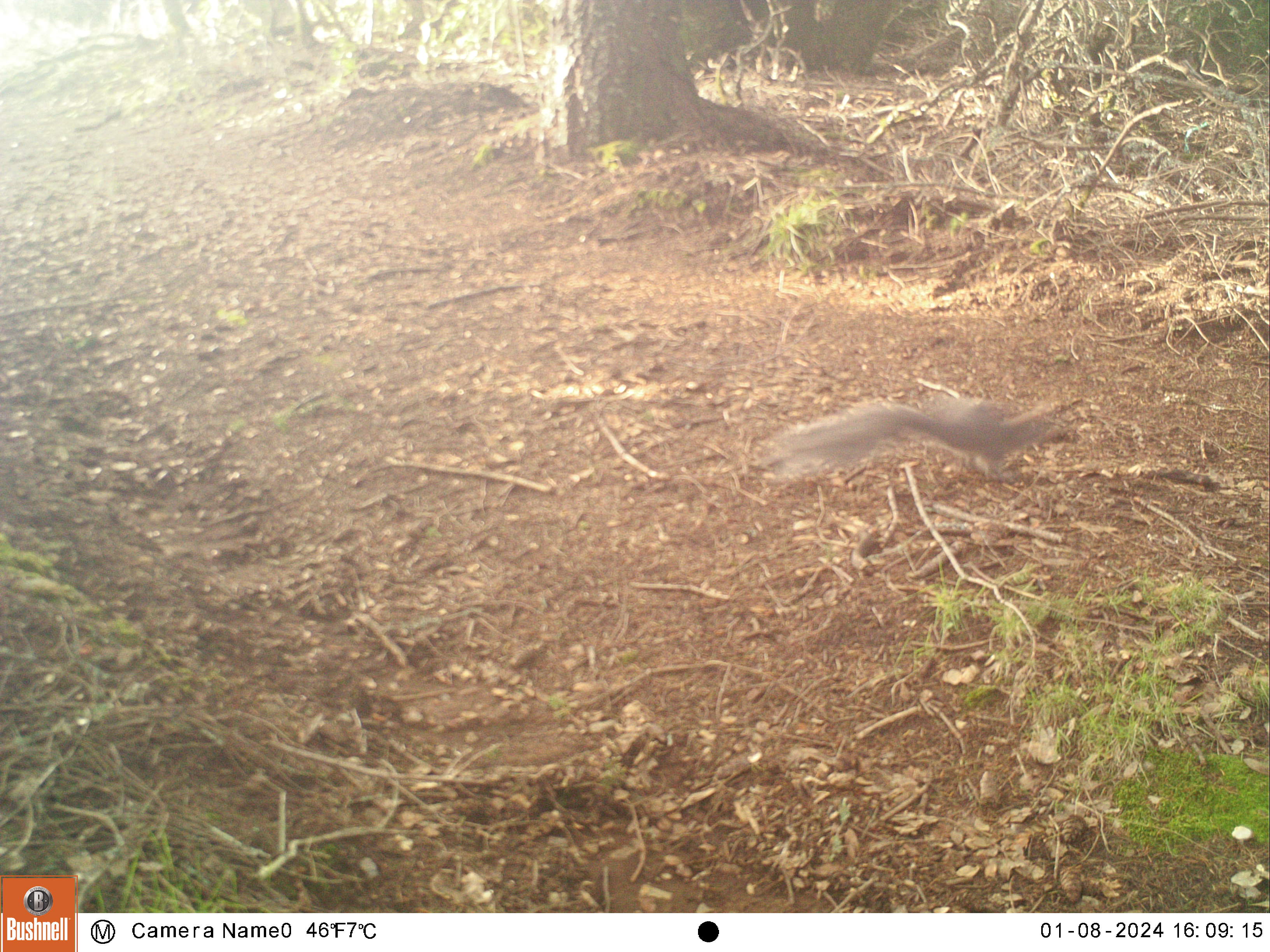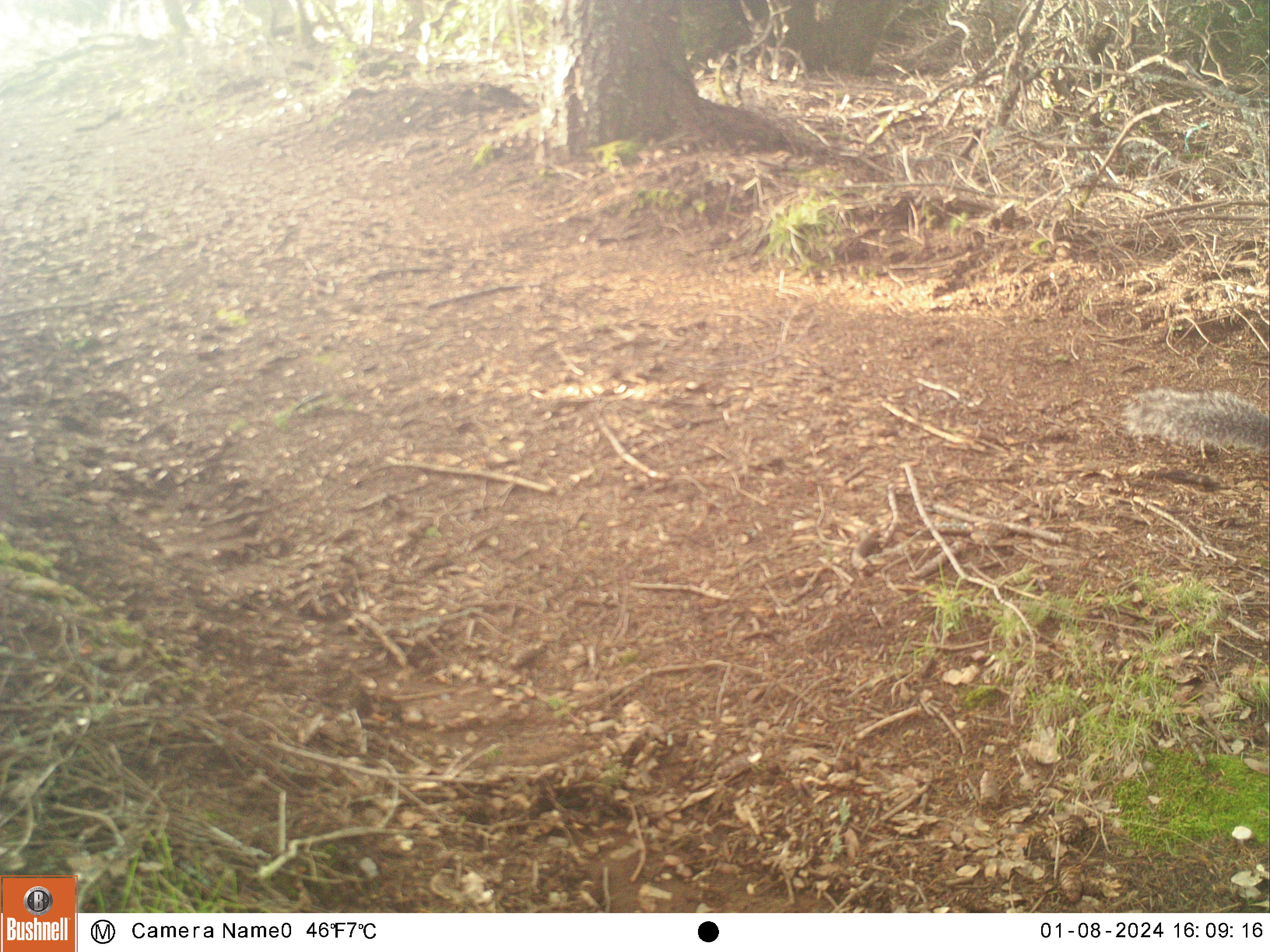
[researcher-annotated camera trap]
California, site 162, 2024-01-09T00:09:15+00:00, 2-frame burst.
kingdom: Animalia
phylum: Chordata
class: Mammalia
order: Rodentia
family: Sciuridae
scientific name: Sciuridae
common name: squirrel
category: unknown squirrel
Unknown squirrel (squirrel) (Sciuridae).